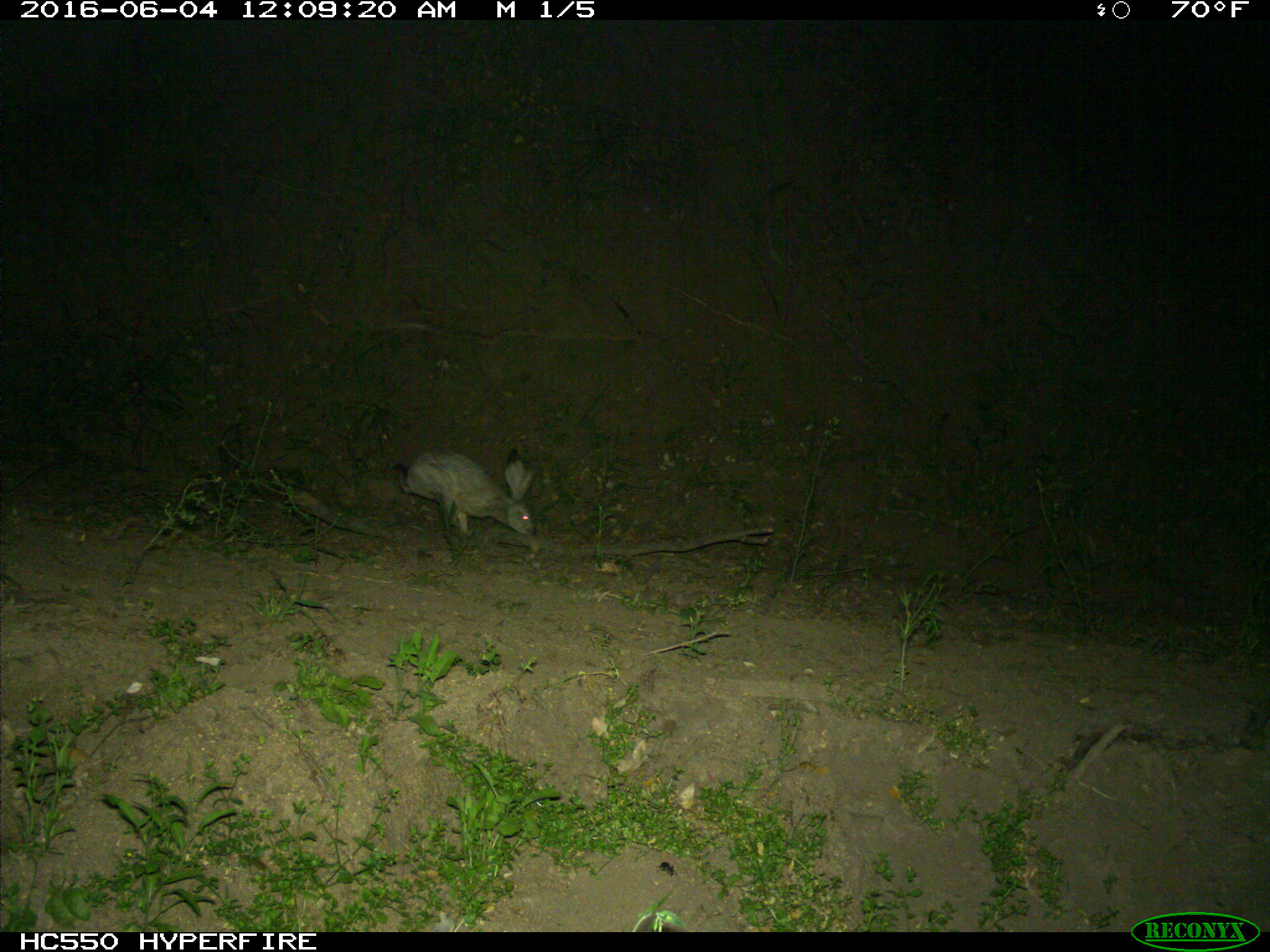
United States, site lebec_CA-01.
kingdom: Animalia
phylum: Chordata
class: Mammalia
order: Lagomorpha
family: Leporidae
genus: Lepus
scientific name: Lepus californicus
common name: black-tailed jackrabbit